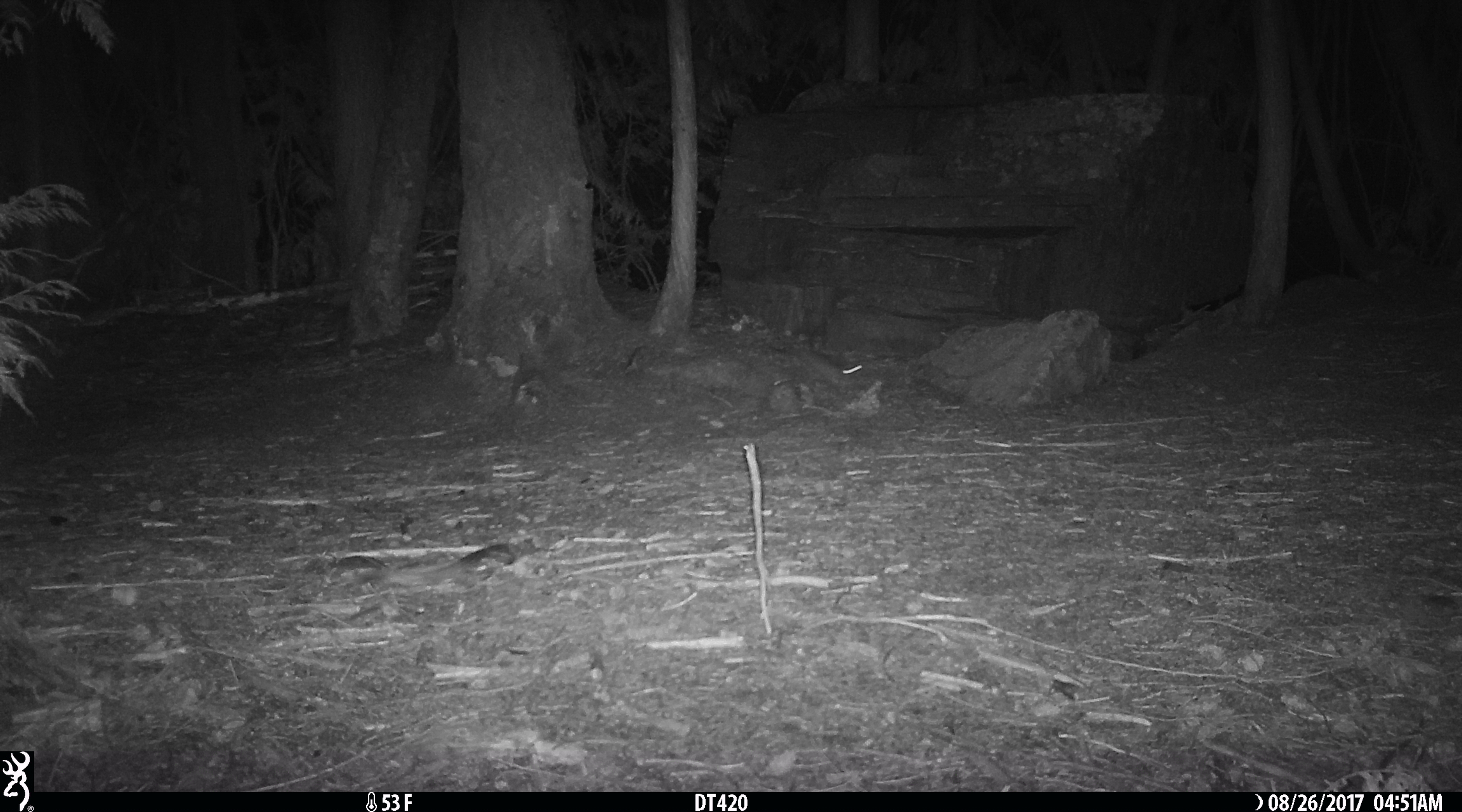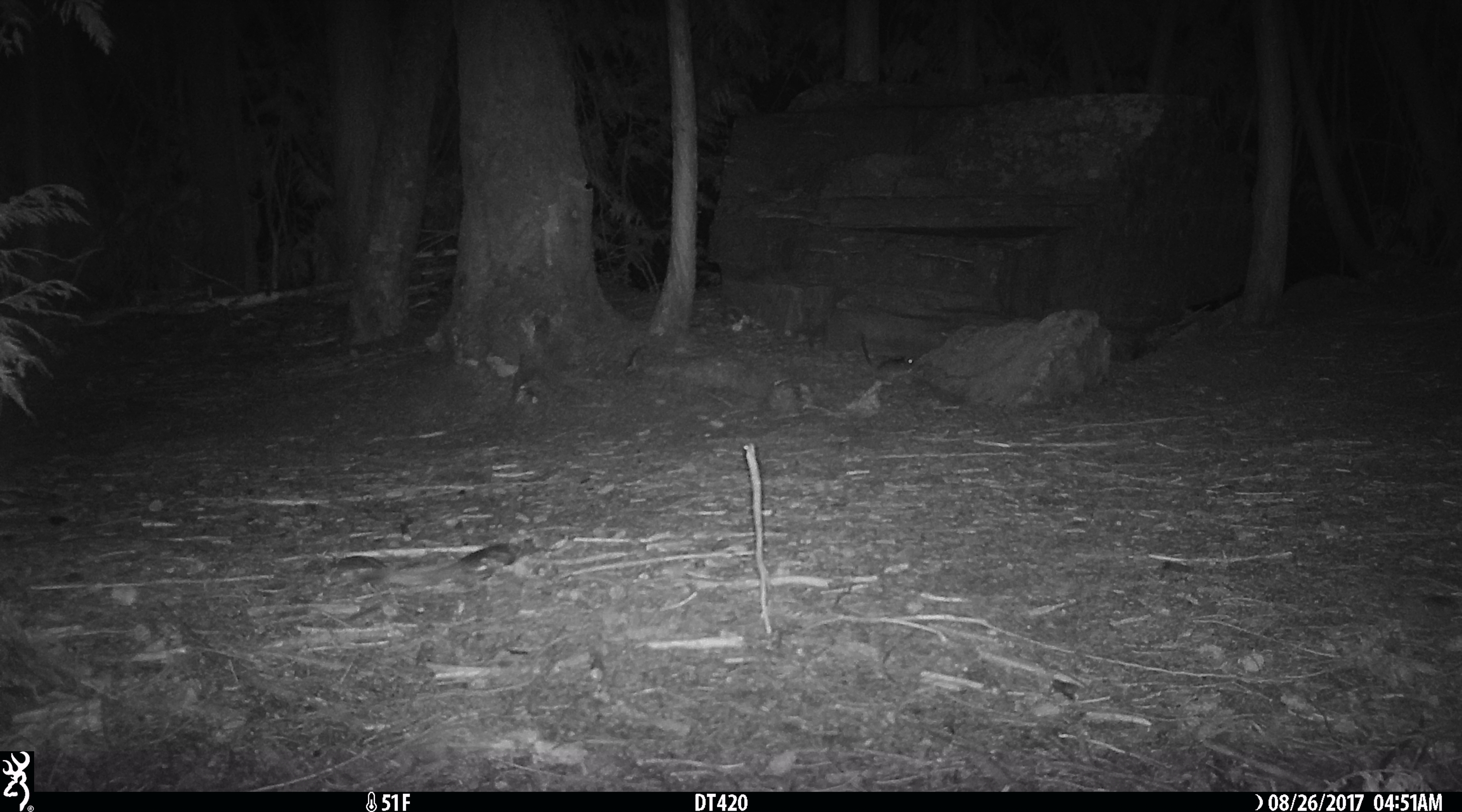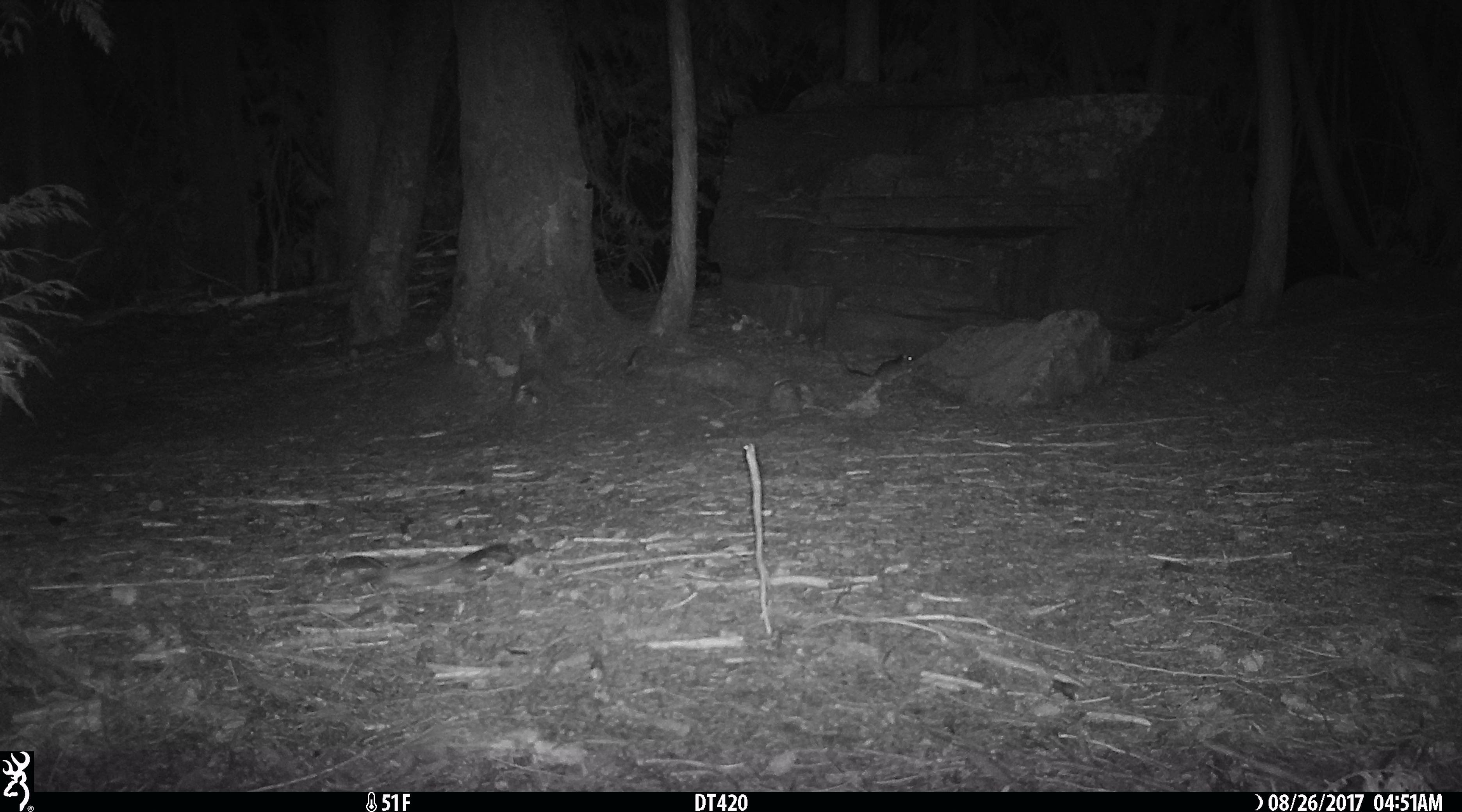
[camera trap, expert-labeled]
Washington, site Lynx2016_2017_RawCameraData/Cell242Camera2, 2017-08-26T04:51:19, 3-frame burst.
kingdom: Animalia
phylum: Chordata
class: Mammalia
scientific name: Mammalia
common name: small mammal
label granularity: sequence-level